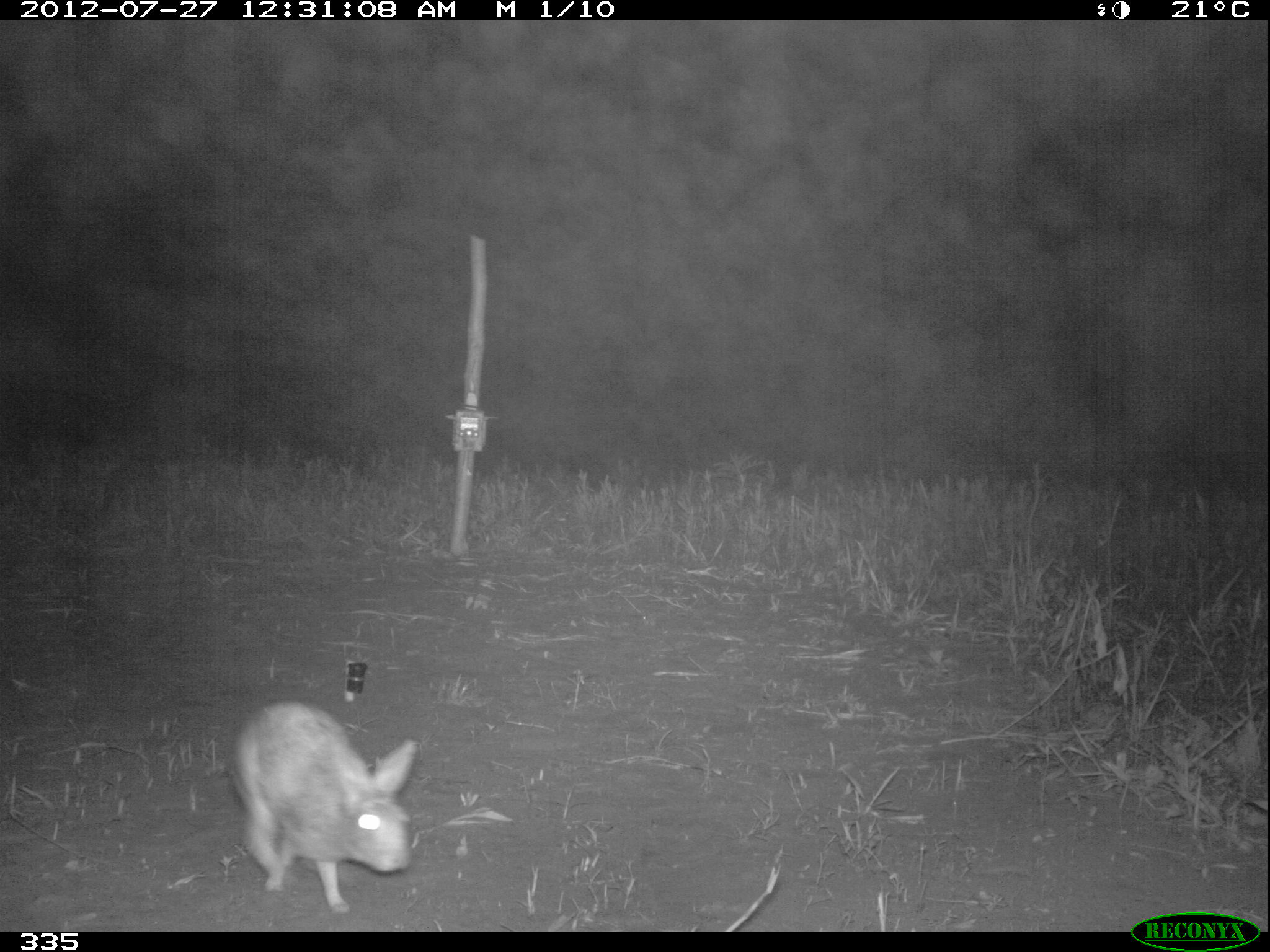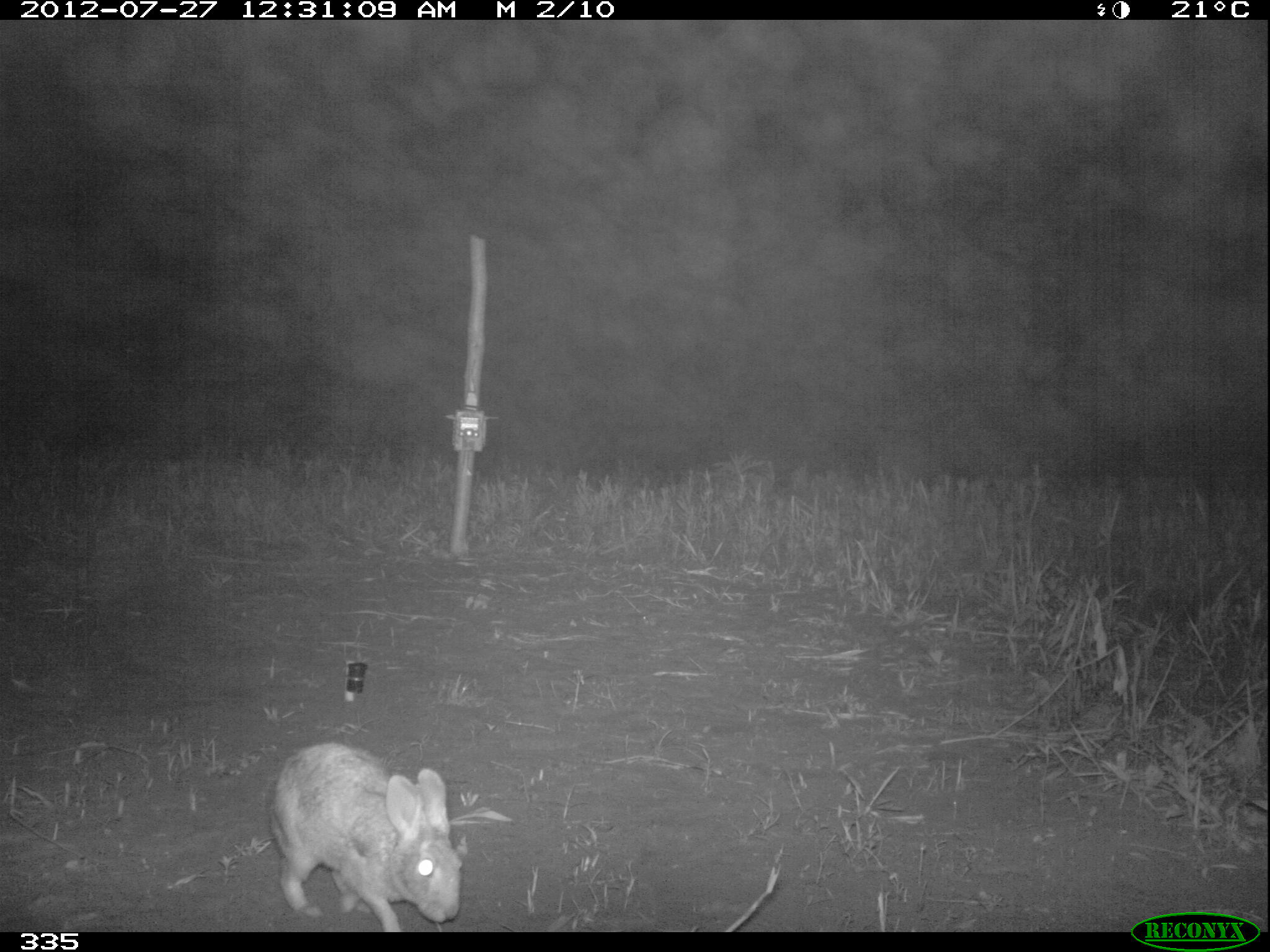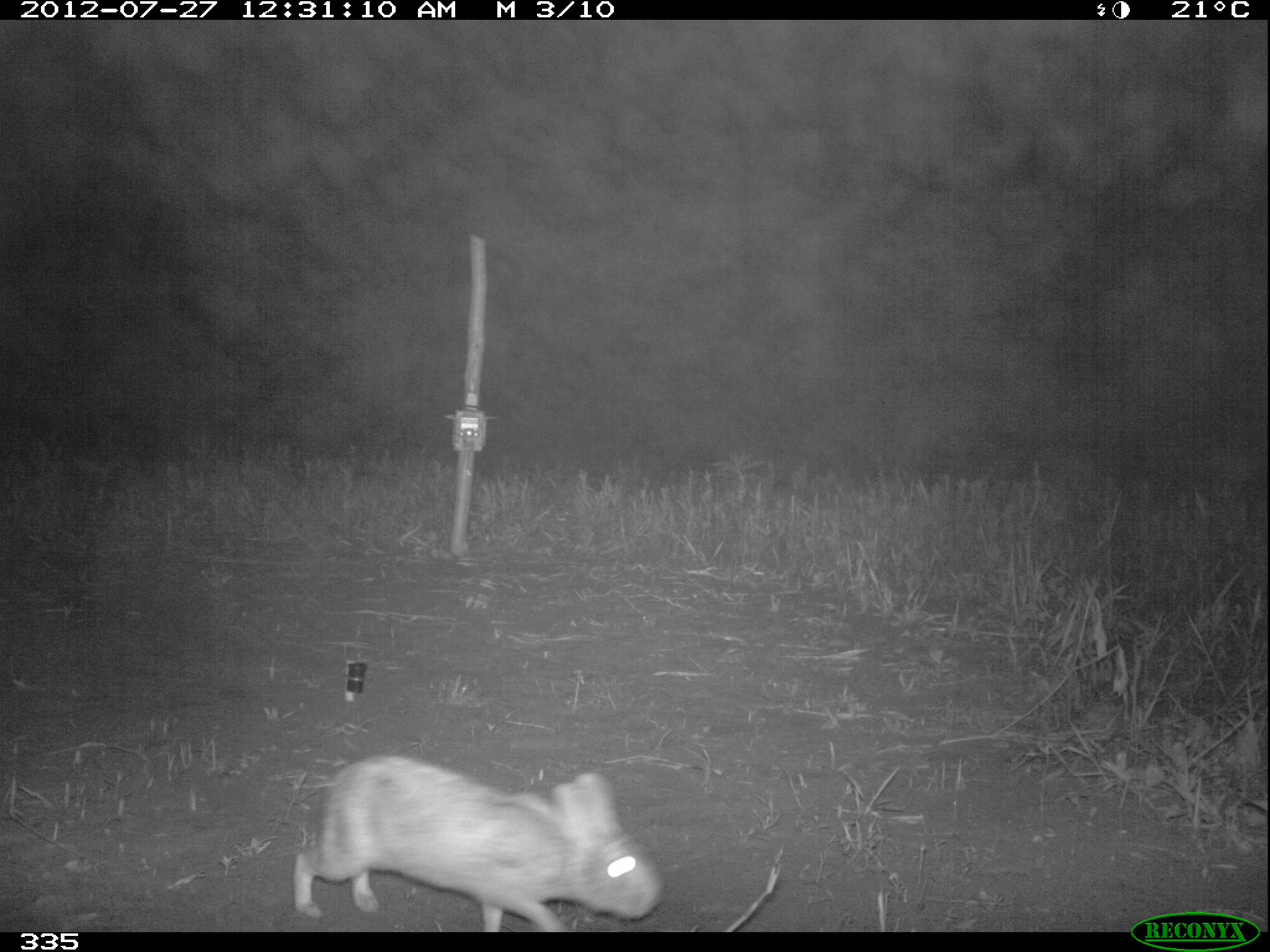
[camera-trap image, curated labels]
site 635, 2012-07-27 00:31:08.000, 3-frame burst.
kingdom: Animalia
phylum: Chordata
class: Mammalia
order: Lagomorpha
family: Leporidae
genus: Sylvilagus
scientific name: Sylvilagus brasiliensis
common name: tapeti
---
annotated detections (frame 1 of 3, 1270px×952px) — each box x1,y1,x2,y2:
sylvilagus brasiliensis: 228,699,417,913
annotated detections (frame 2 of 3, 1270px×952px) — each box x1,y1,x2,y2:
sylvilagus brasiliensis: 267,738,463,929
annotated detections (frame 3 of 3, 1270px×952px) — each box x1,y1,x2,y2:
sylvilagus brasiliensis: 290,751,661,930